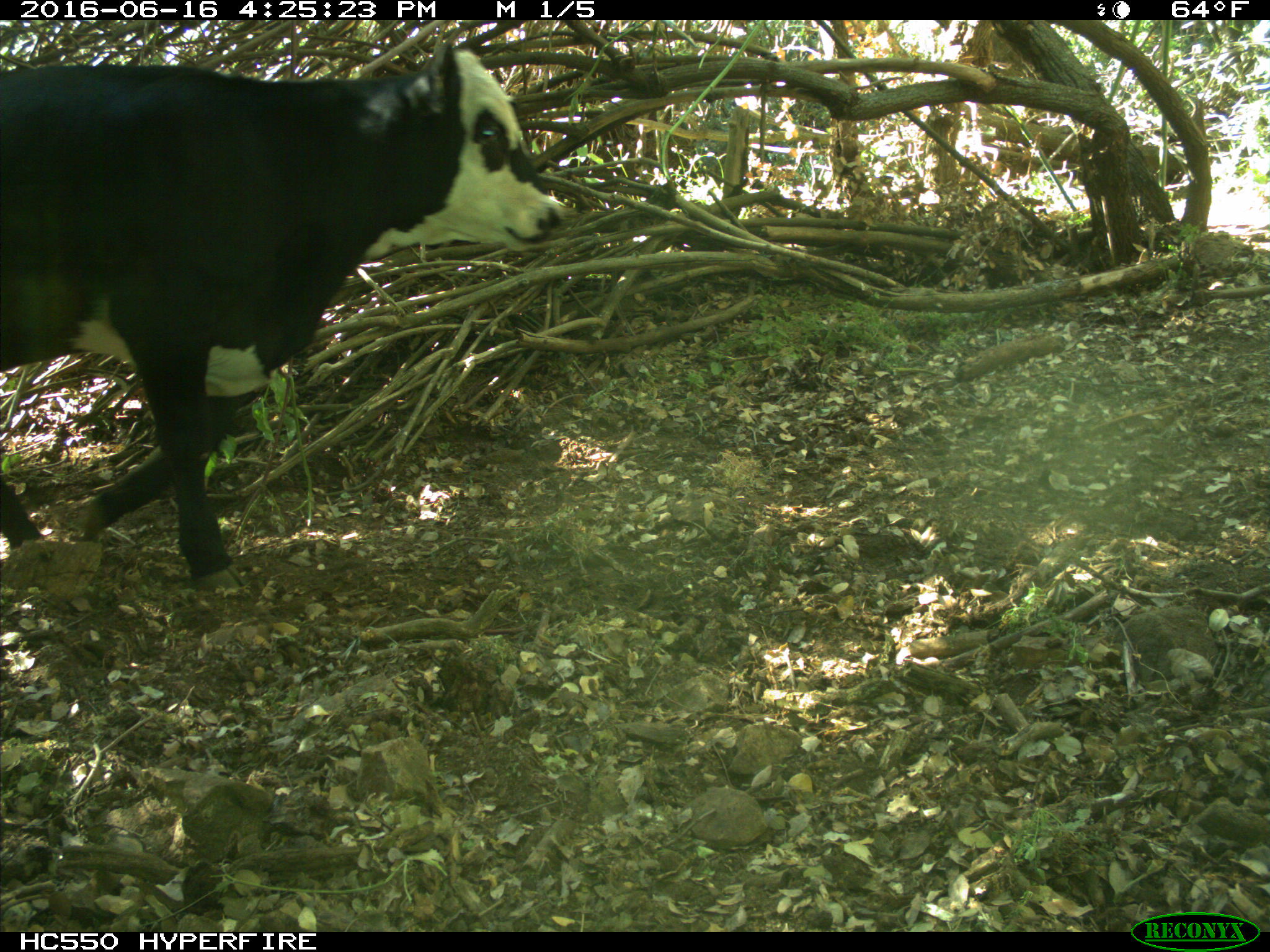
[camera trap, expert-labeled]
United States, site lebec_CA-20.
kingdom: Animalia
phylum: Chordata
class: Mammalia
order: Artiodactyla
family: Bovidae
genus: Bos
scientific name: Bos taurus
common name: domestic cow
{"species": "Bos taurus (domestic cow)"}